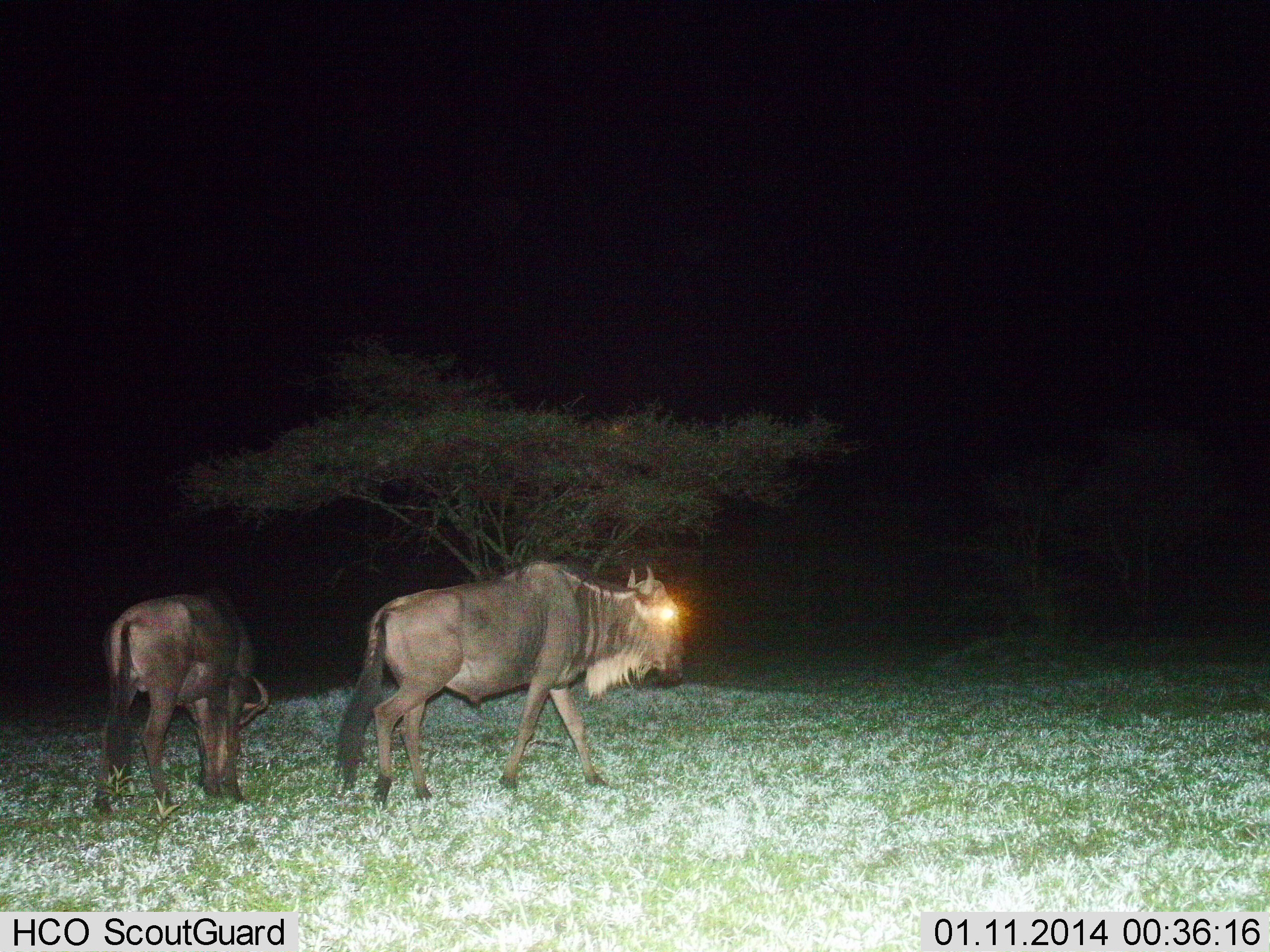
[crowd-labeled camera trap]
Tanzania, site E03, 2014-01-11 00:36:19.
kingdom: Animalia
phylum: Chordata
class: Mammalia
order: Artiodactyla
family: Bovidae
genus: Connochaetes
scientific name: Connochaetes taurinus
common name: blue wildebeest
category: wildebeest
Wildebeest (blue wildebeest) (Connochaetes taurinus), count 2. Behavior (volunteer vote fractions): standing 50%, resting 0%, moving 40%, interacting 0%. Young present (vote fraction): 0%. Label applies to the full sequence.